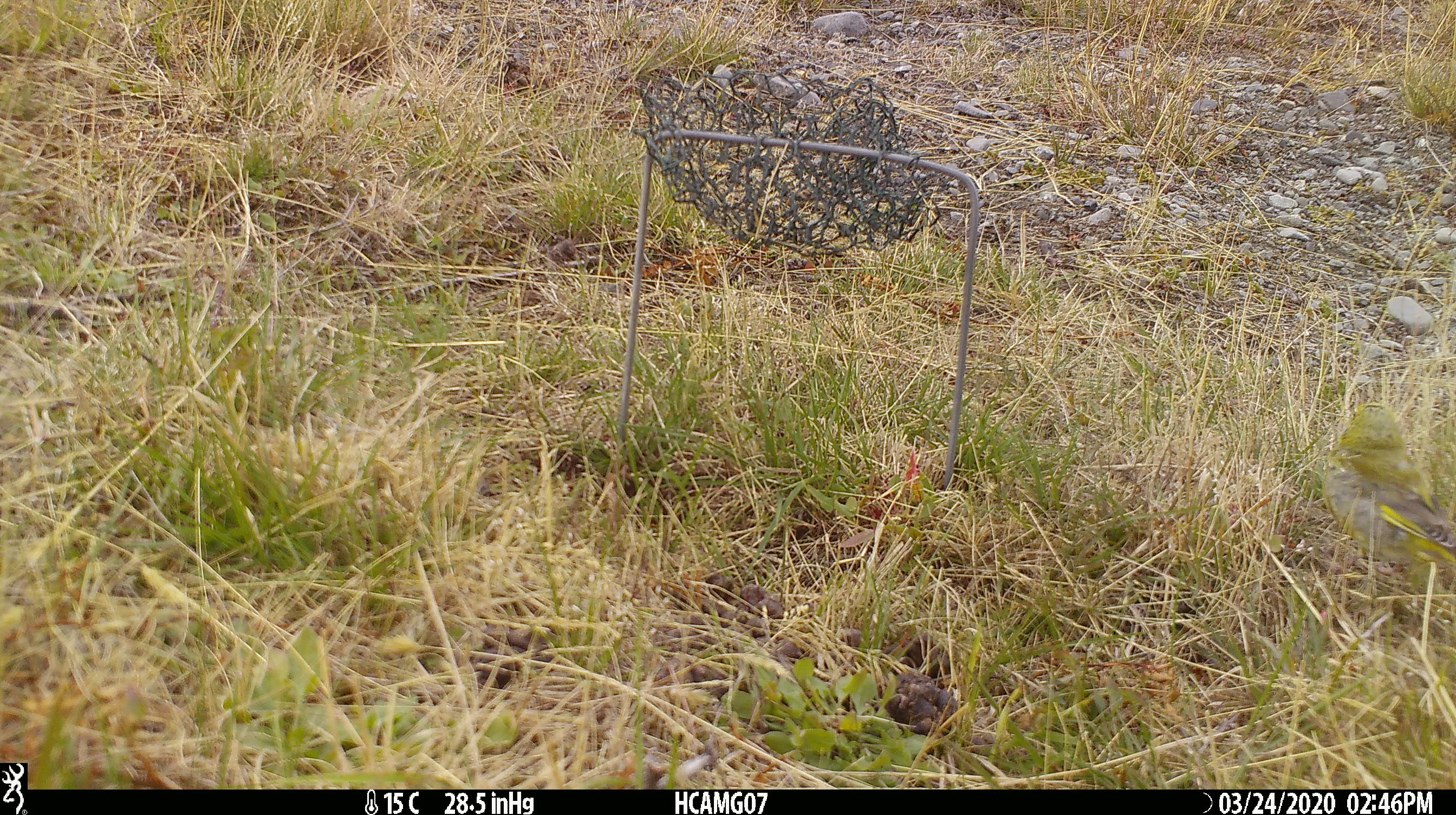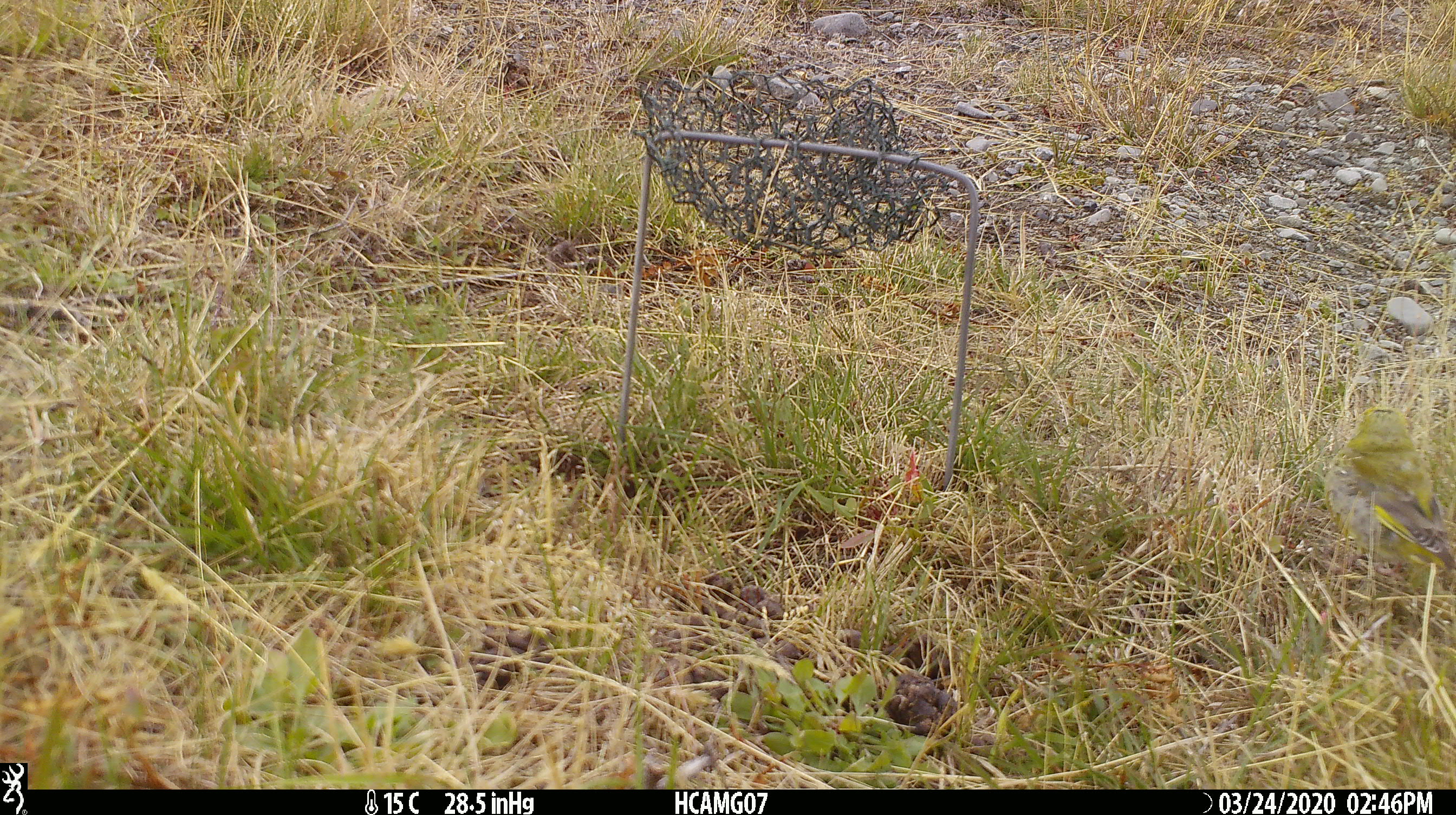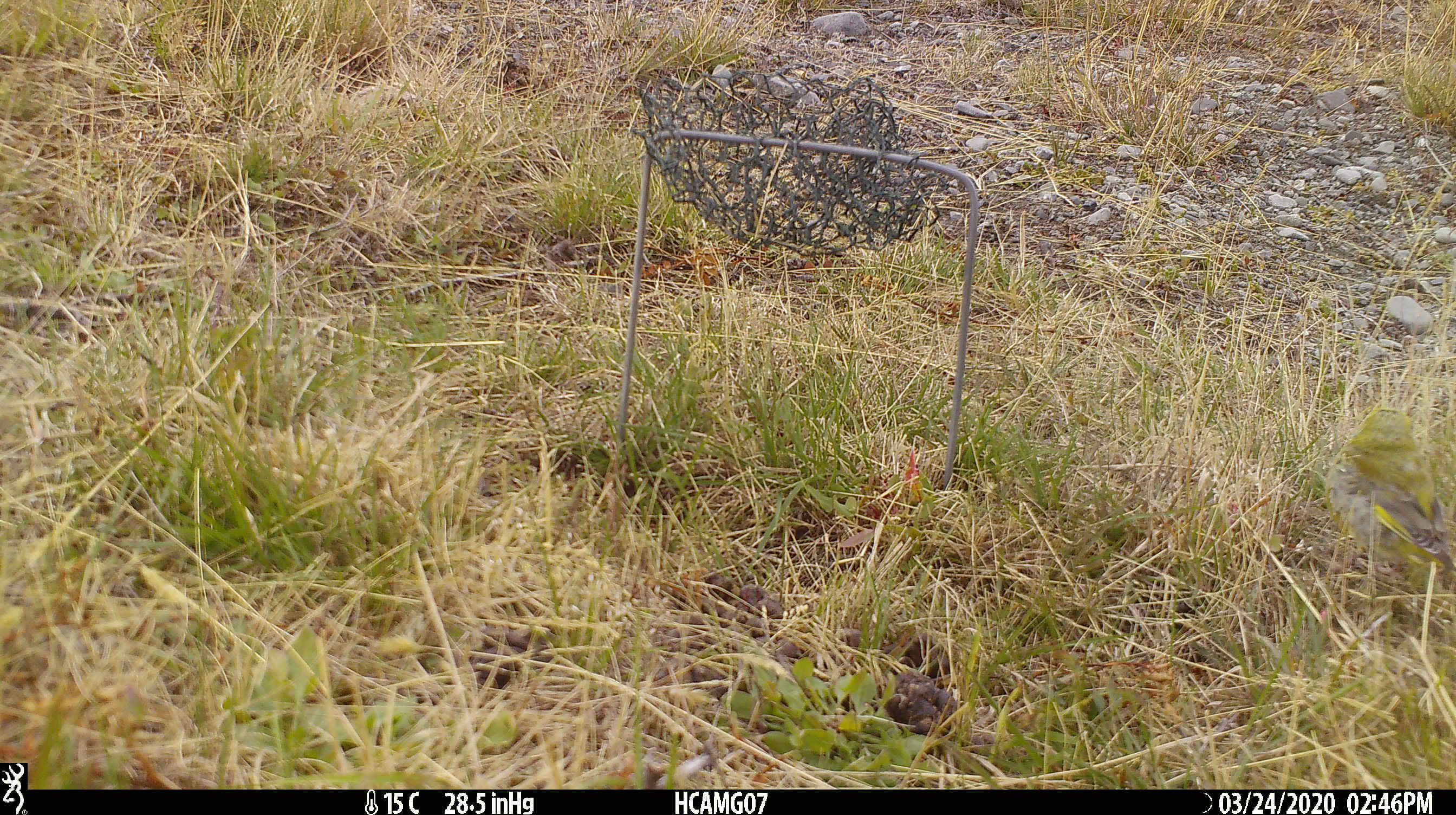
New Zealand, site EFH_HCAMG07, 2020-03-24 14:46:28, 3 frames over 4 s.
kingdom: Animalia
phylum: Chordata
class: Aves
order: Passeriformes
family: Fringillidae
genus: Chloris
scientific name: Chloris chloris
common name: greenfinch